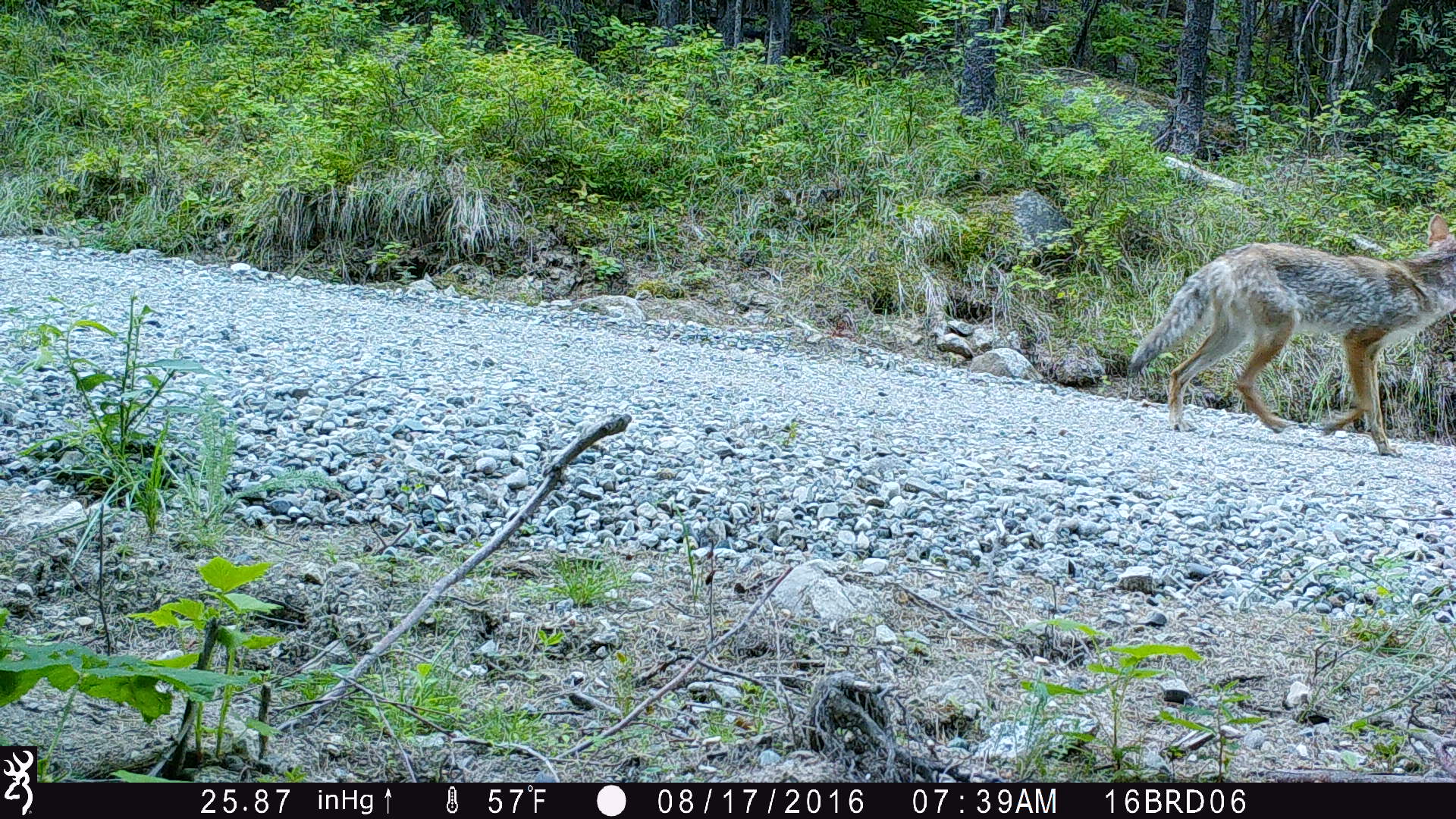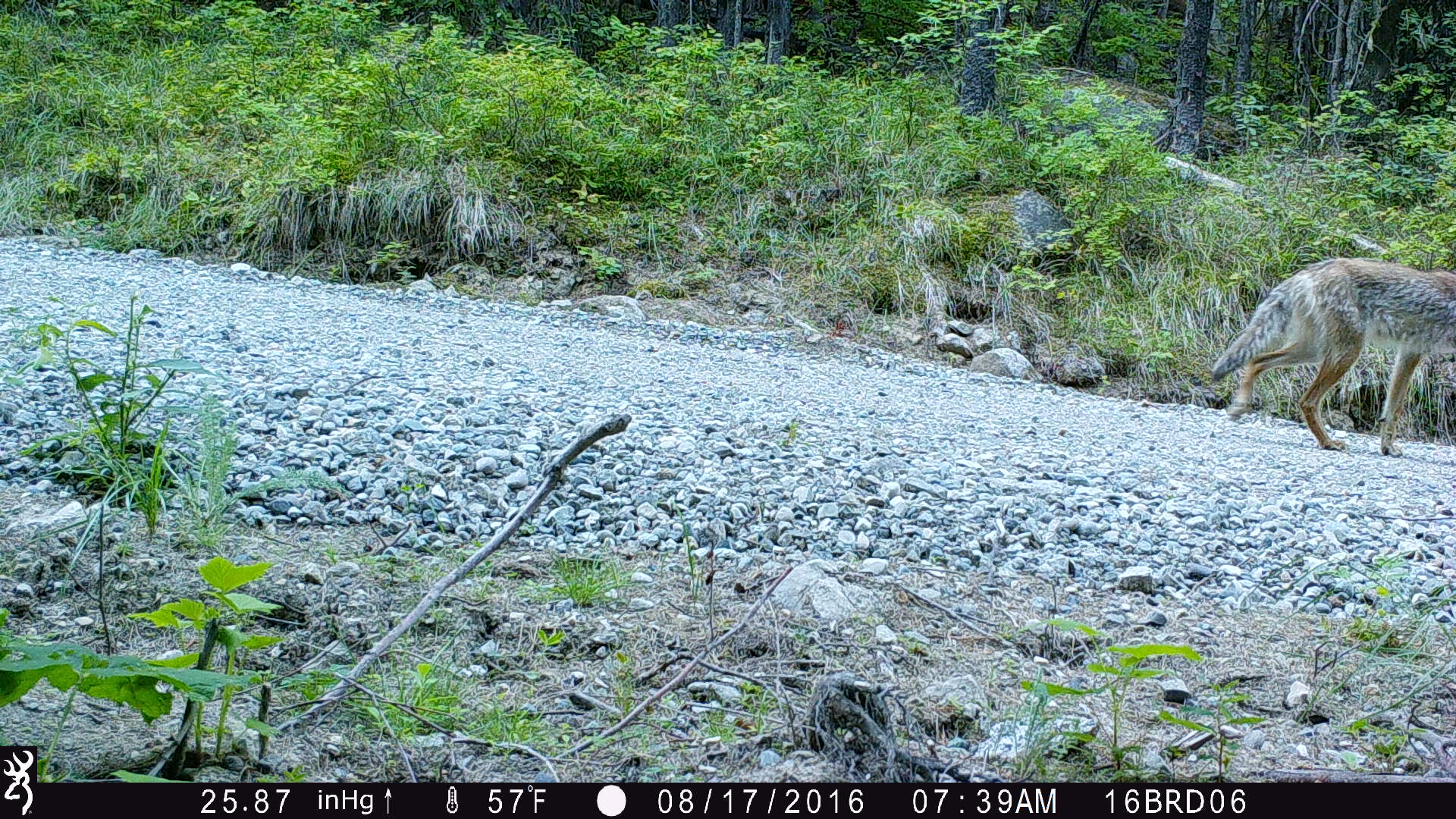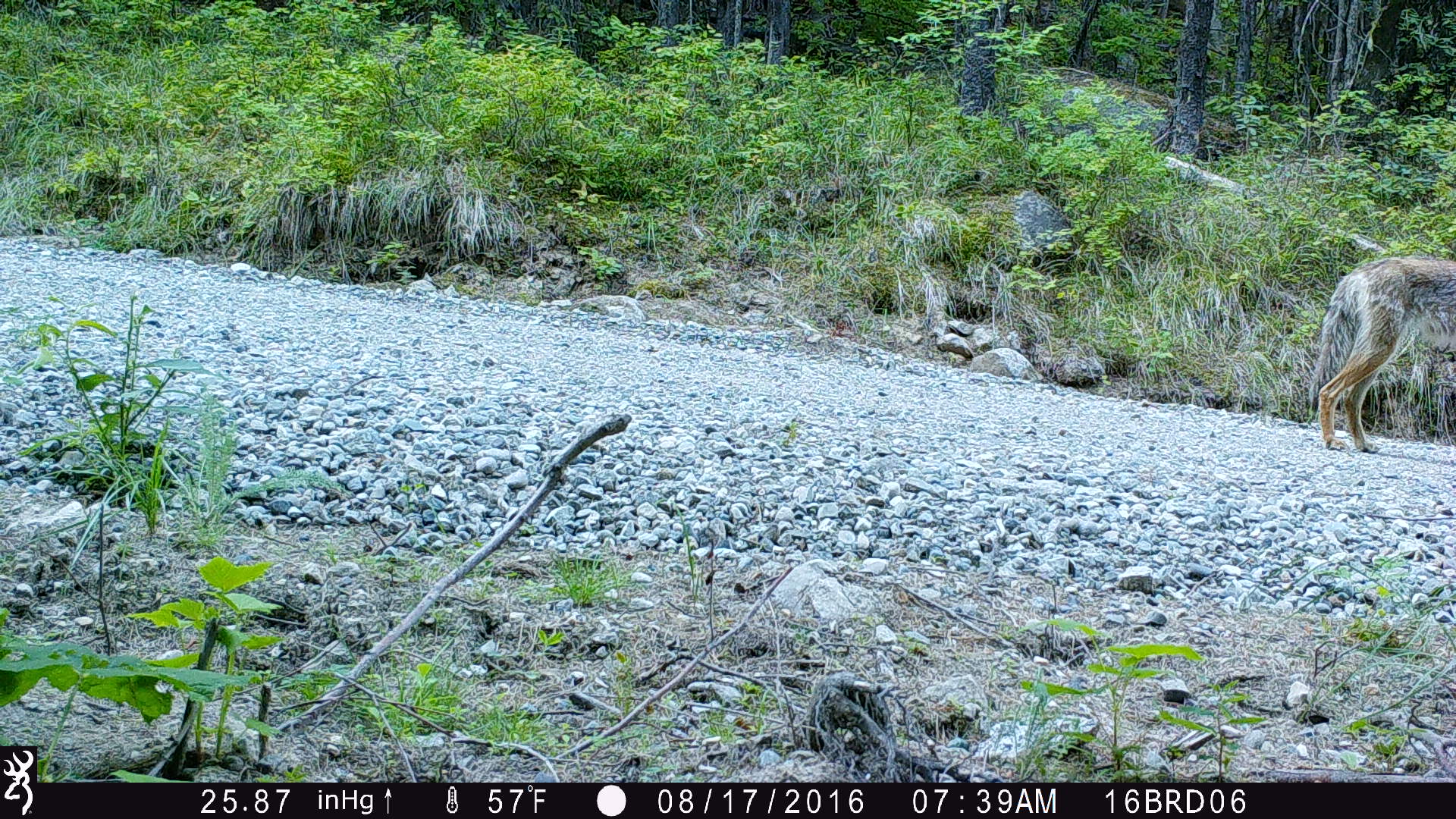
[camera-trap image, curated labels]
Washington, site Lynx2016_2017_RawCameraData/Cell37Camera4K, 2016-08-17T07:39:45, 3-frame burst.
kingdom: Animalia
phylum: Chordata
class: Mammalia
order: Carnivora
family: Canidae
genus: Canis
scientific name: Canis latrans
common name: coyote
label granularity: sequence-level